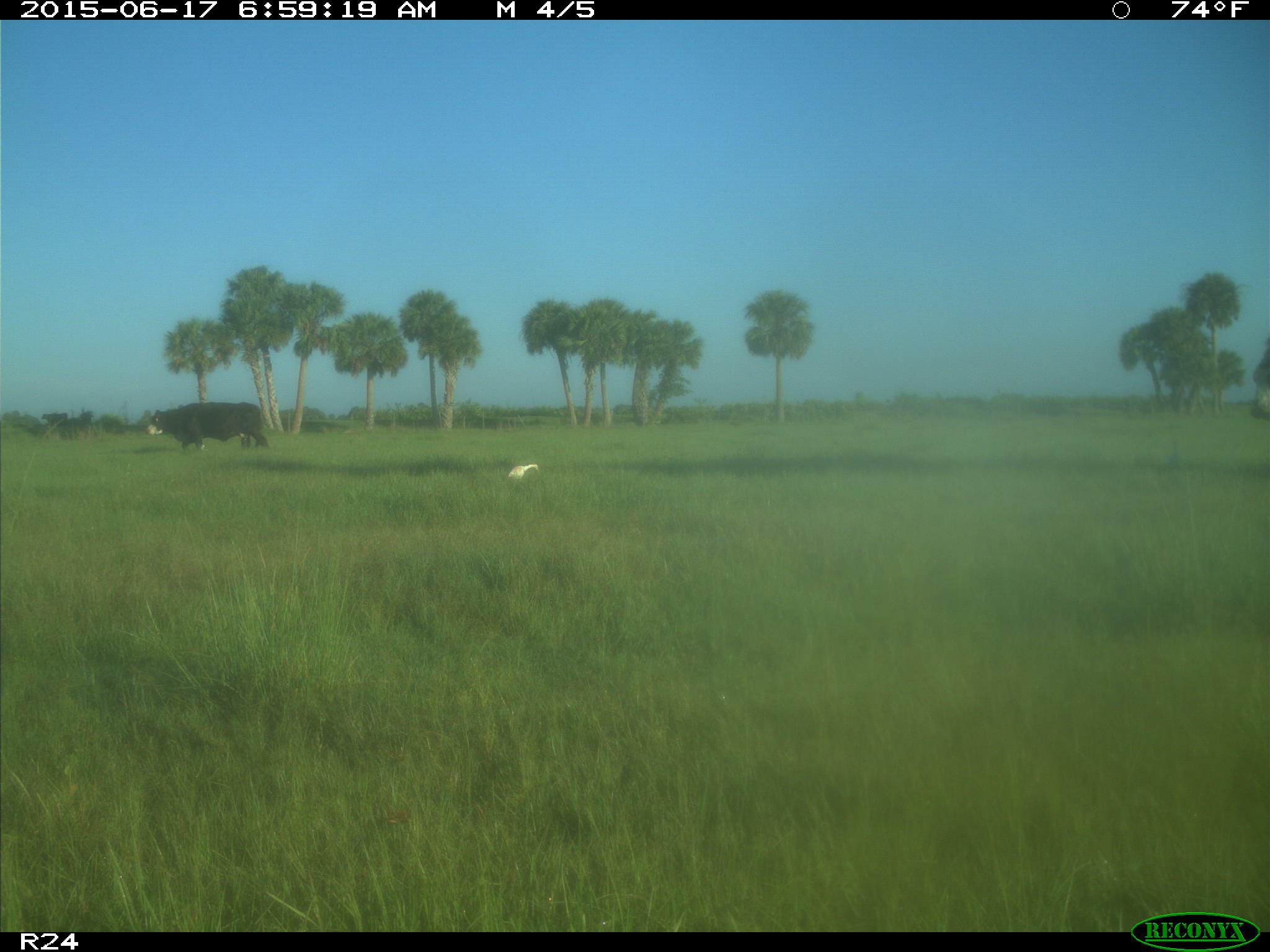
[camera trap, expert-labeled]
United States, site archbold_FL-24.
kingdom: Animalia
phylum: Chordata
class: Mammalia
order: Artiodactyla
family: Bovidae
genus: Bos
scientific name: Bos taurus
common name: domestic cow